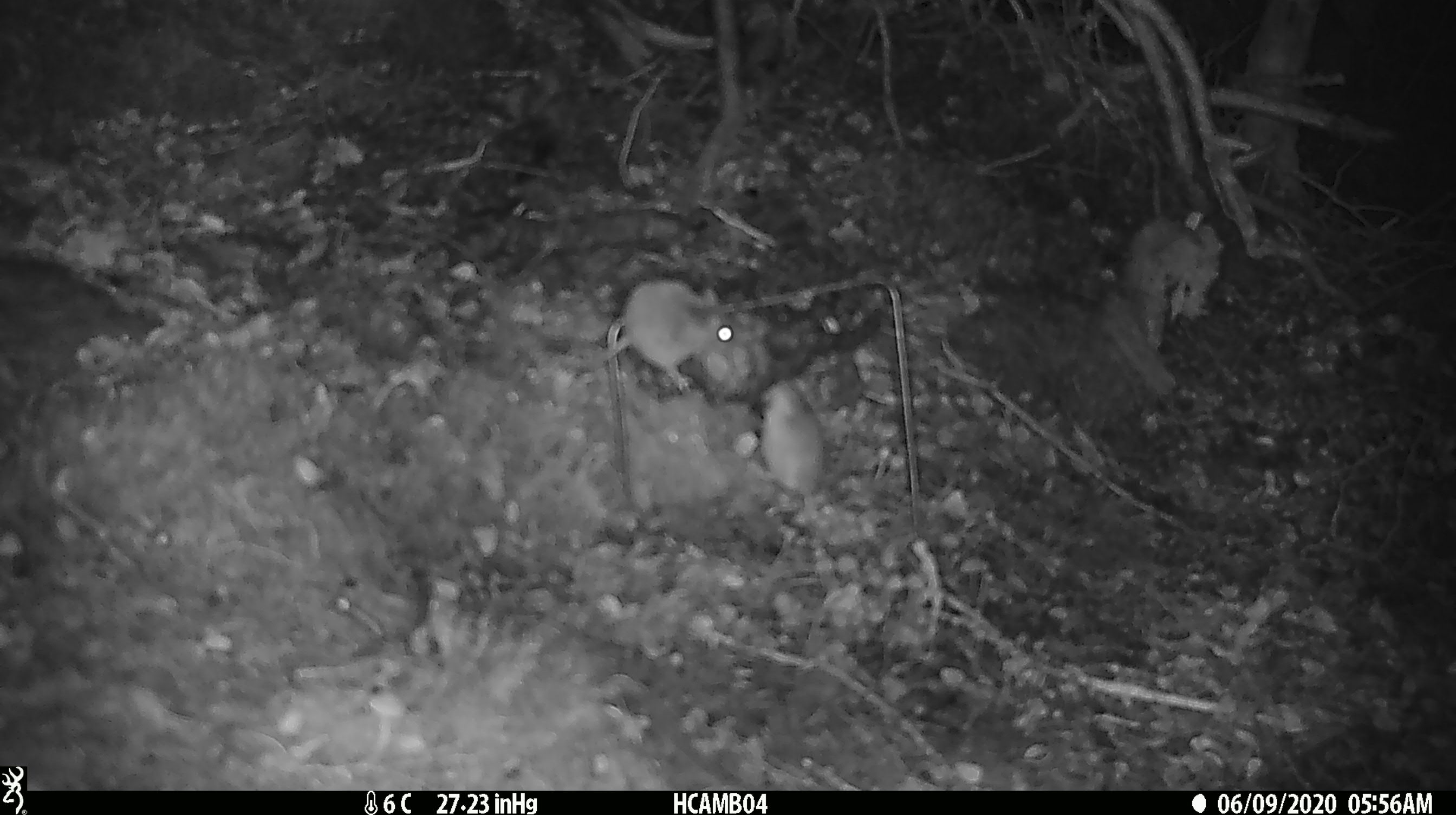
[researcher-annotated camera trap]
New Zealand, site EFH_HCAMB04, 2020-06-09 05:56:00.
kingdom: Animalia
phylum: Chordata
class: Mammalia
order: Rodentia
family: Muridae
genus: Mus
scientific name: Mus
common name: mouse